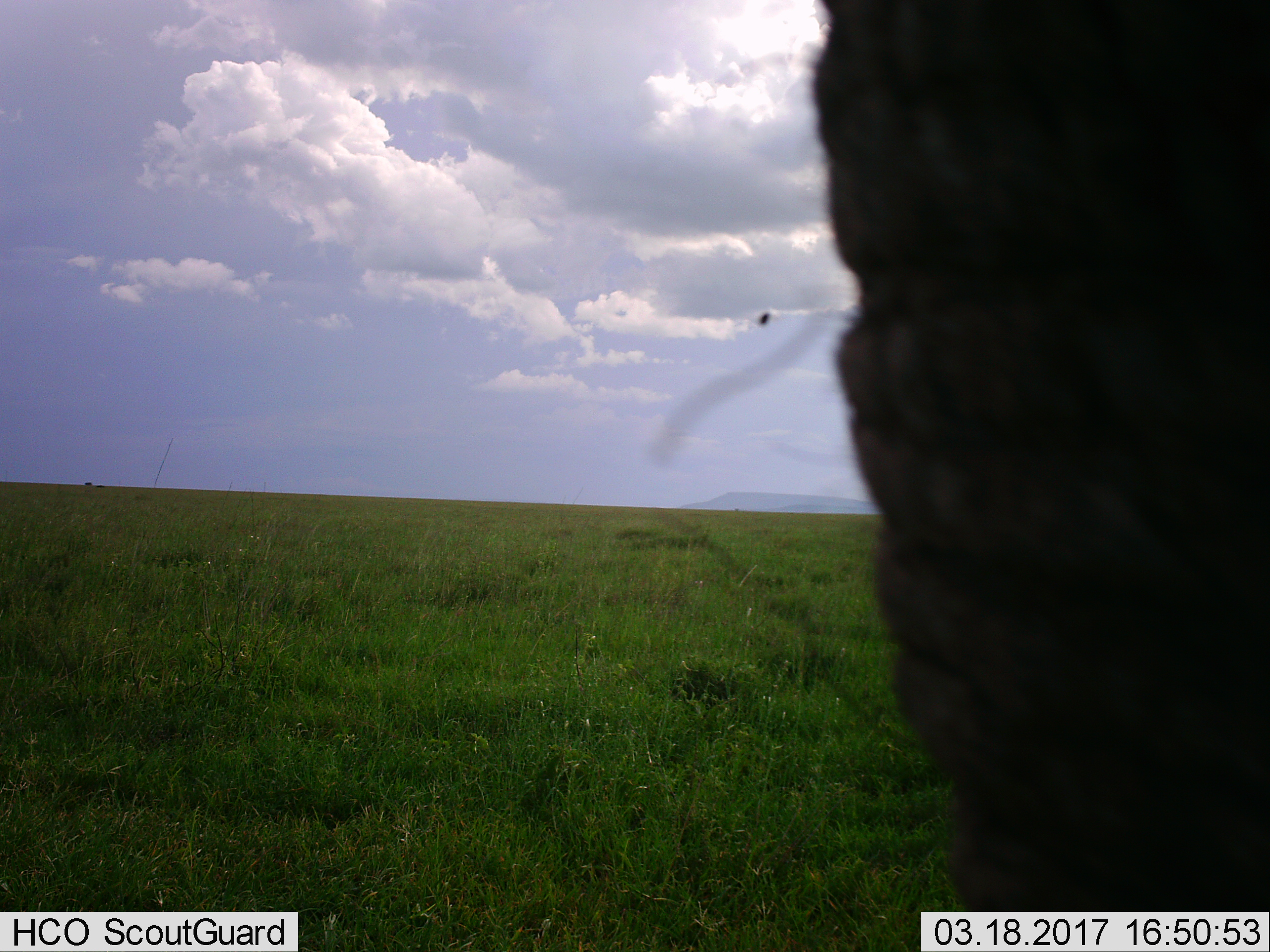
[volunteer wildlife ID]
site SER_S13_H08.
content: unidentified animal